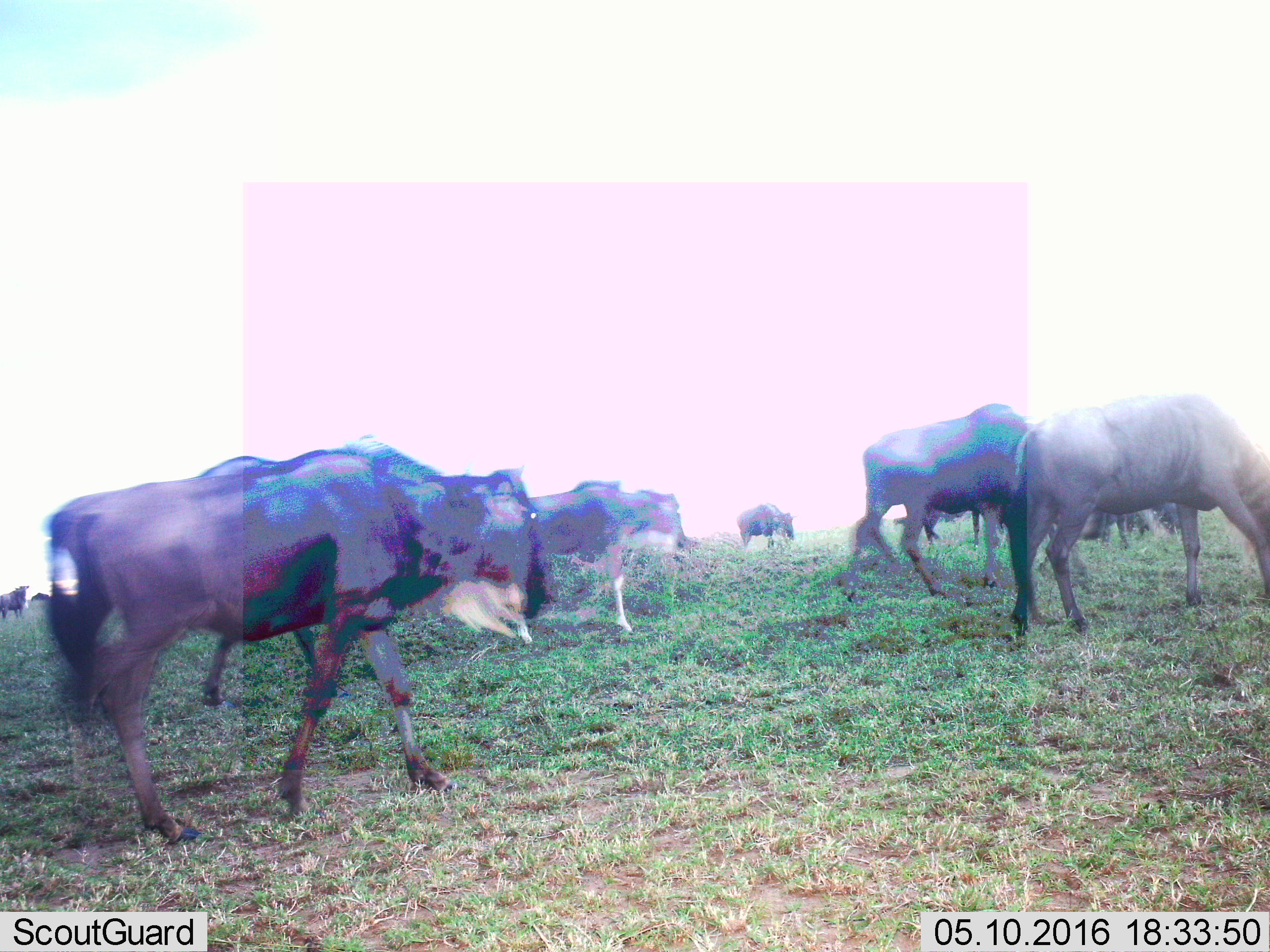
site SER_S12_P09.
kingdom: Animalia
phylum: Chordata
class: Mammalia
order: Artiodactyla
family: Bovidae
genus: Connochaetes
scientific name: Connochaetes taurinus taurinus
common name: blue wildebeest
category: wildebeestblue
Wildebeestblue (blue wildebeest) (Connochaetes taurinus taurinus), count 10. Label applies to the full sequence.